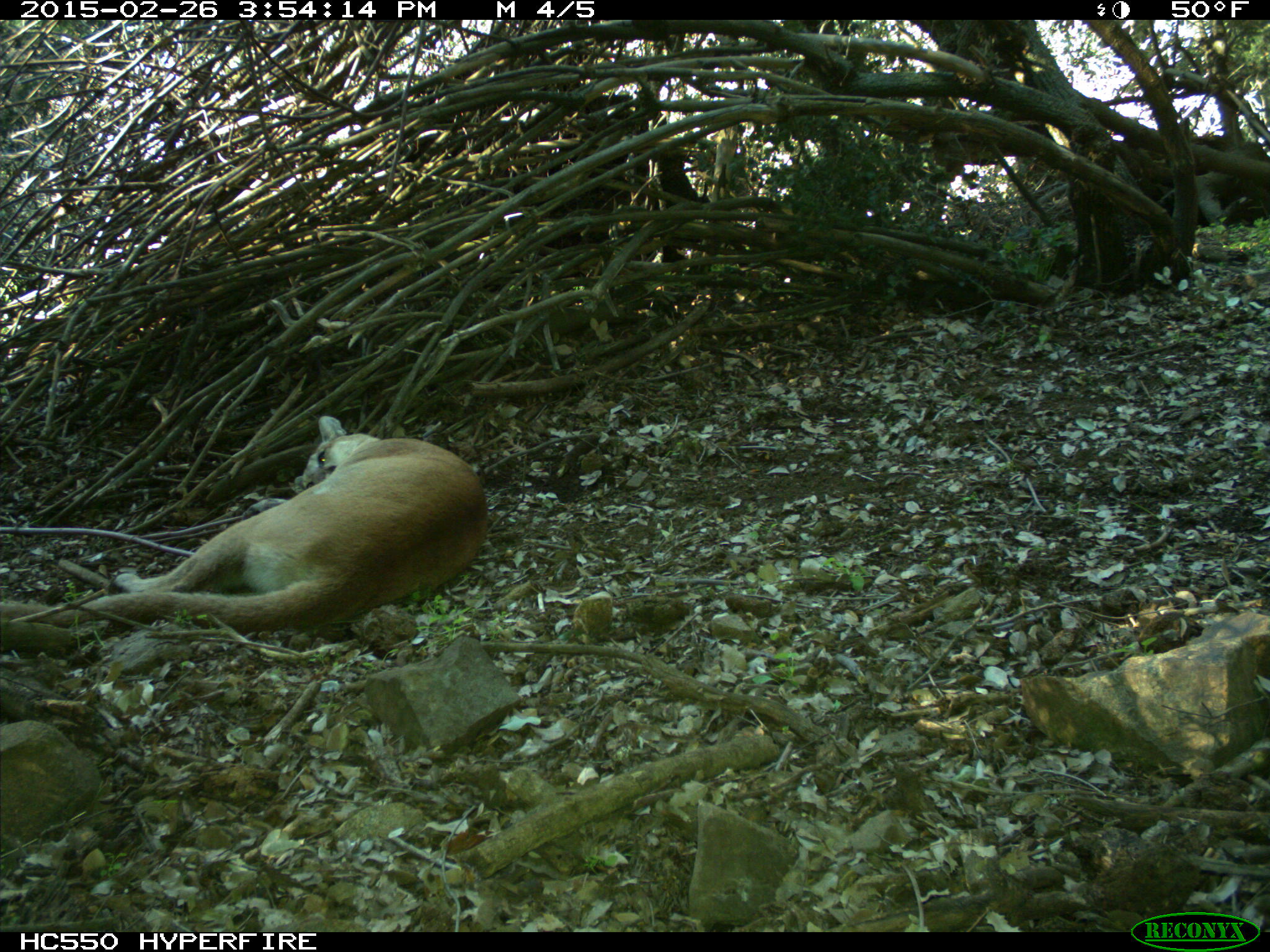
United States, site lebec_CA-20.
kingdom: Animalia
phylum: Chordata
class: Mammalia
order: Carnivora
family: Felidae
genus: Puma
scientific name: Puma concolor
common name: mountain lion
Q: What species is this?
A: Puma concolor (mountain lion).